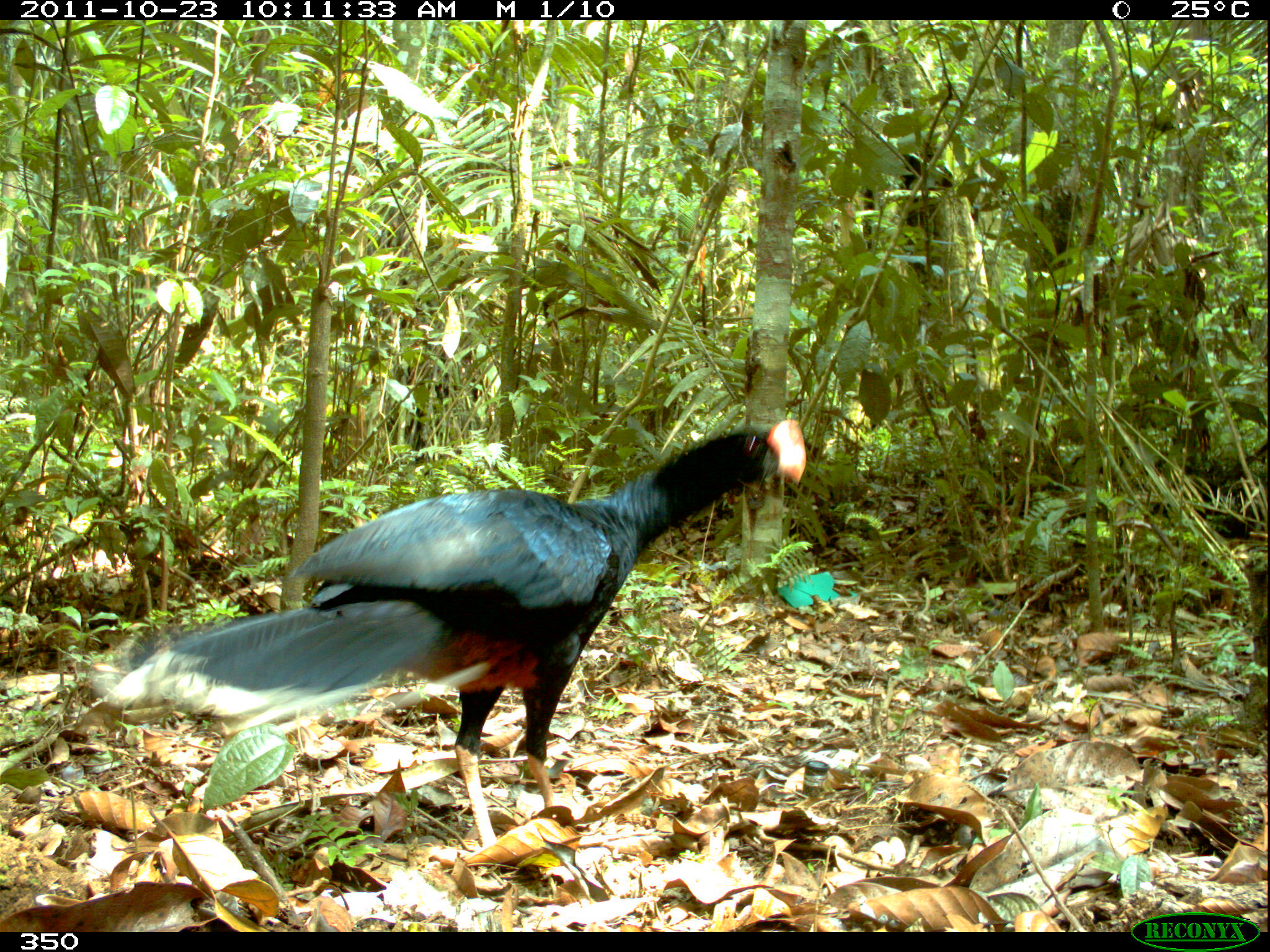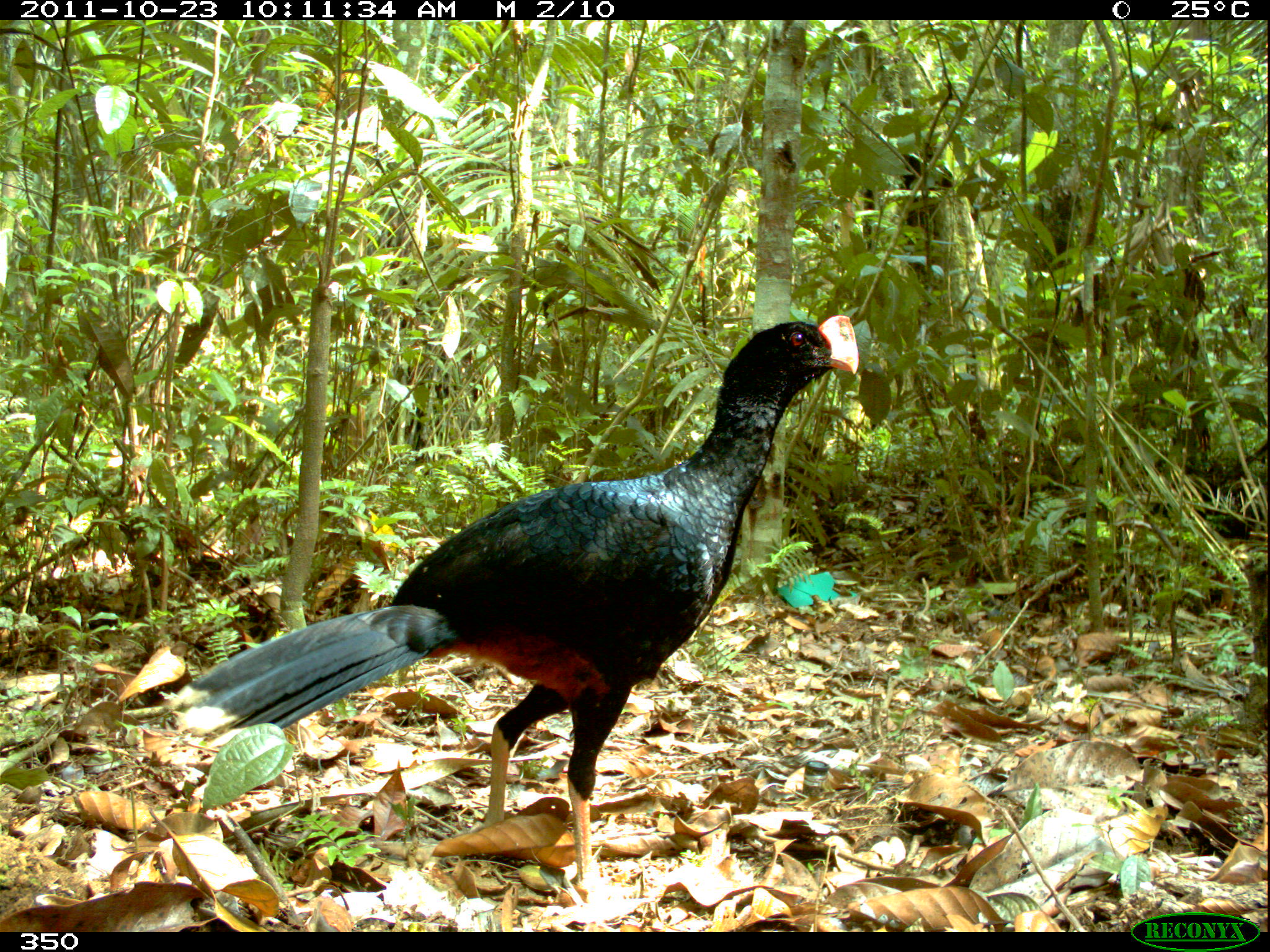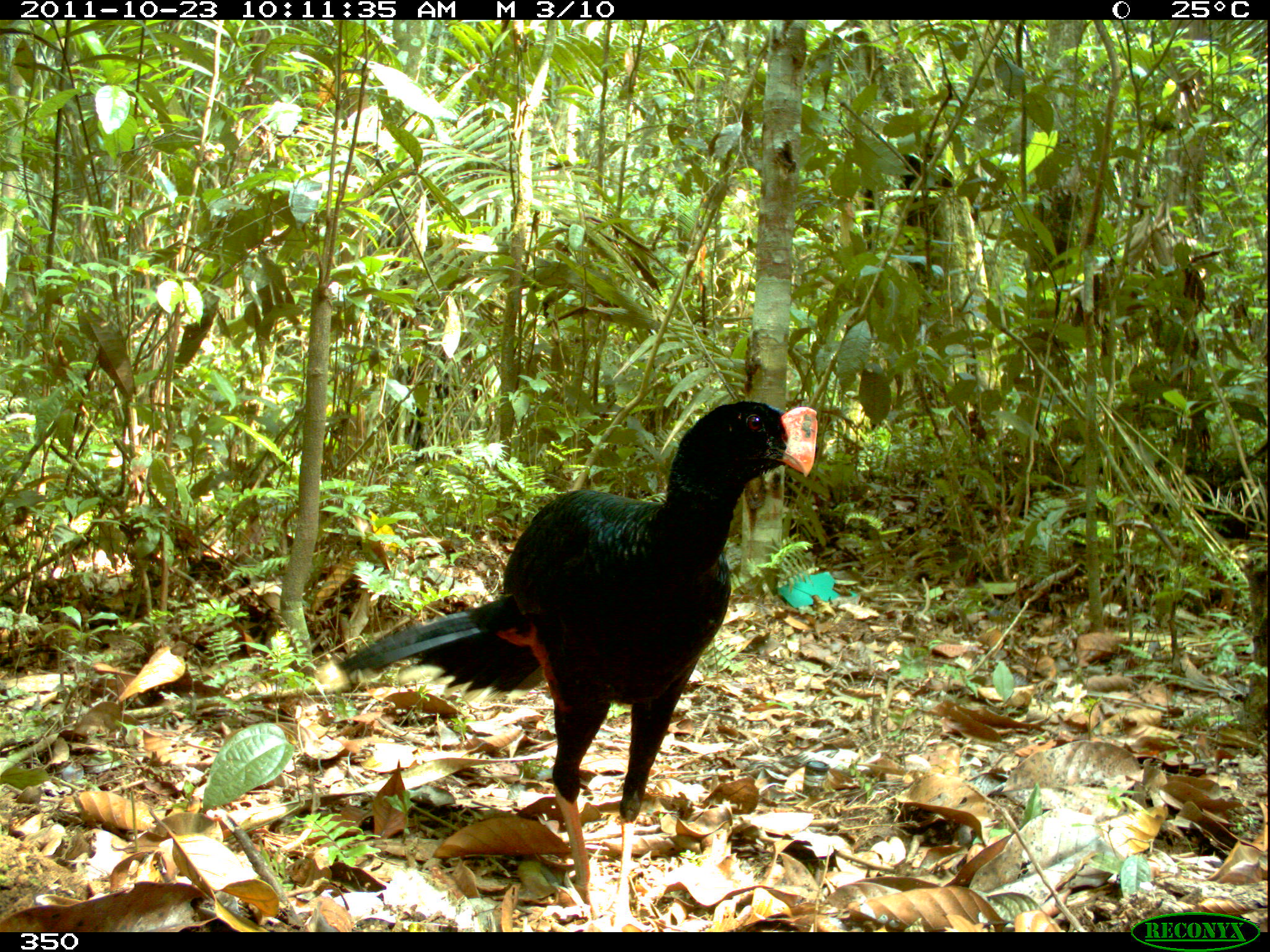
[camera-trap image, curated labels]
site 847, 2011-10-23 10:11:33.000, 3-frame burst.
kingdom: Animalia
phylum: Chordata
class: Aves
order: Galliformes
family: Cracidae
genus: Mitu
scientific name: Mitu tuberosum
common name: razor-billed curassow